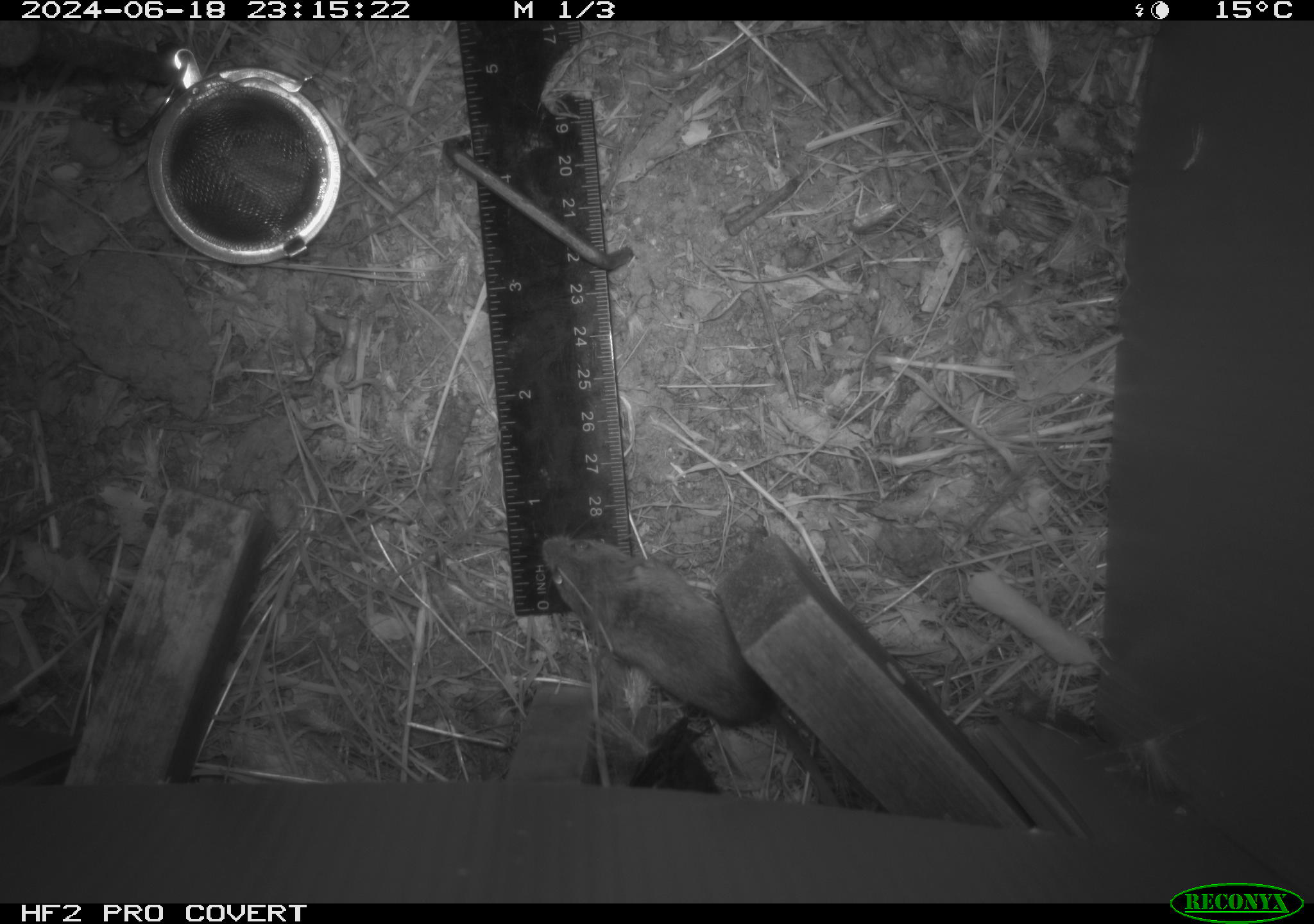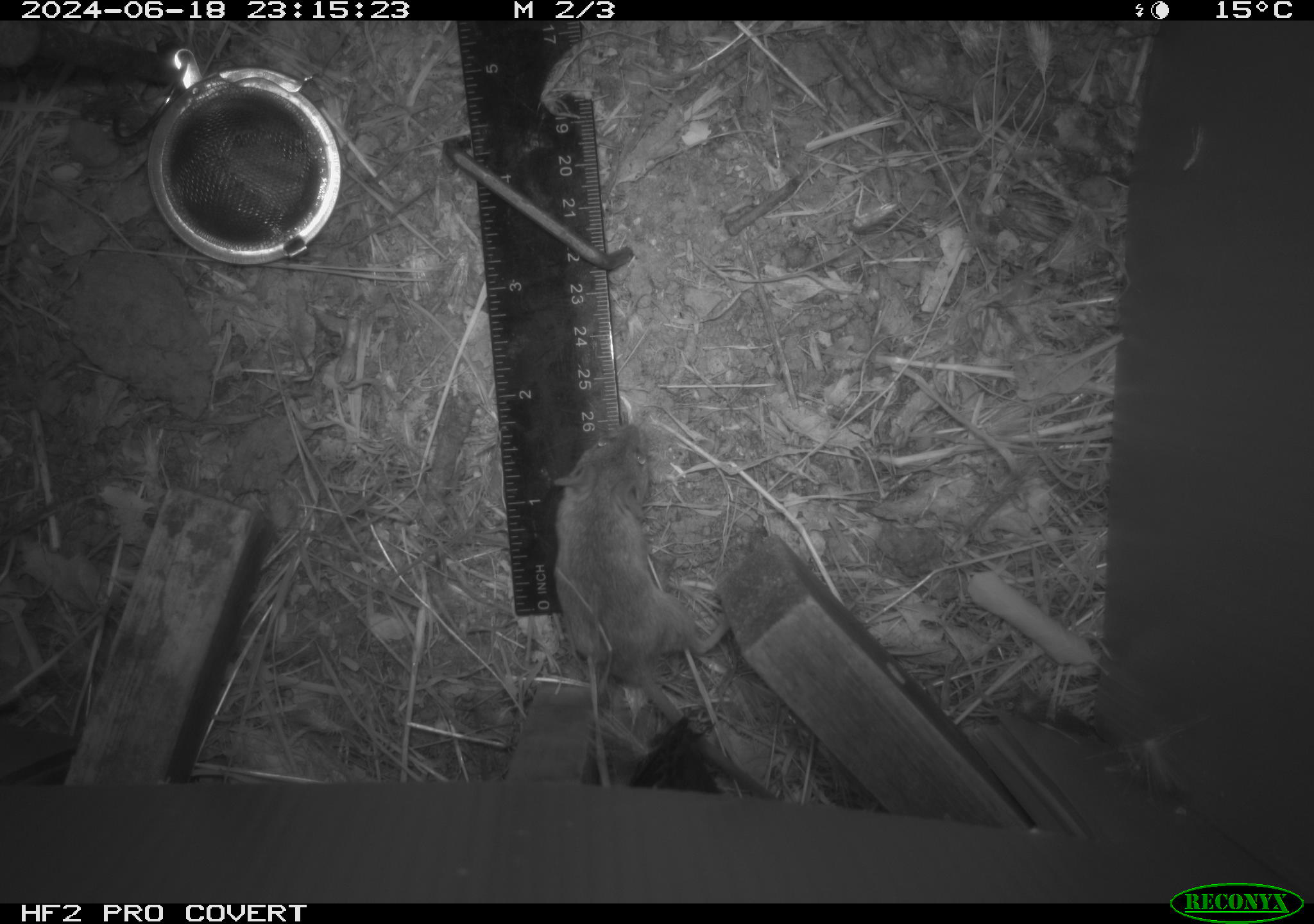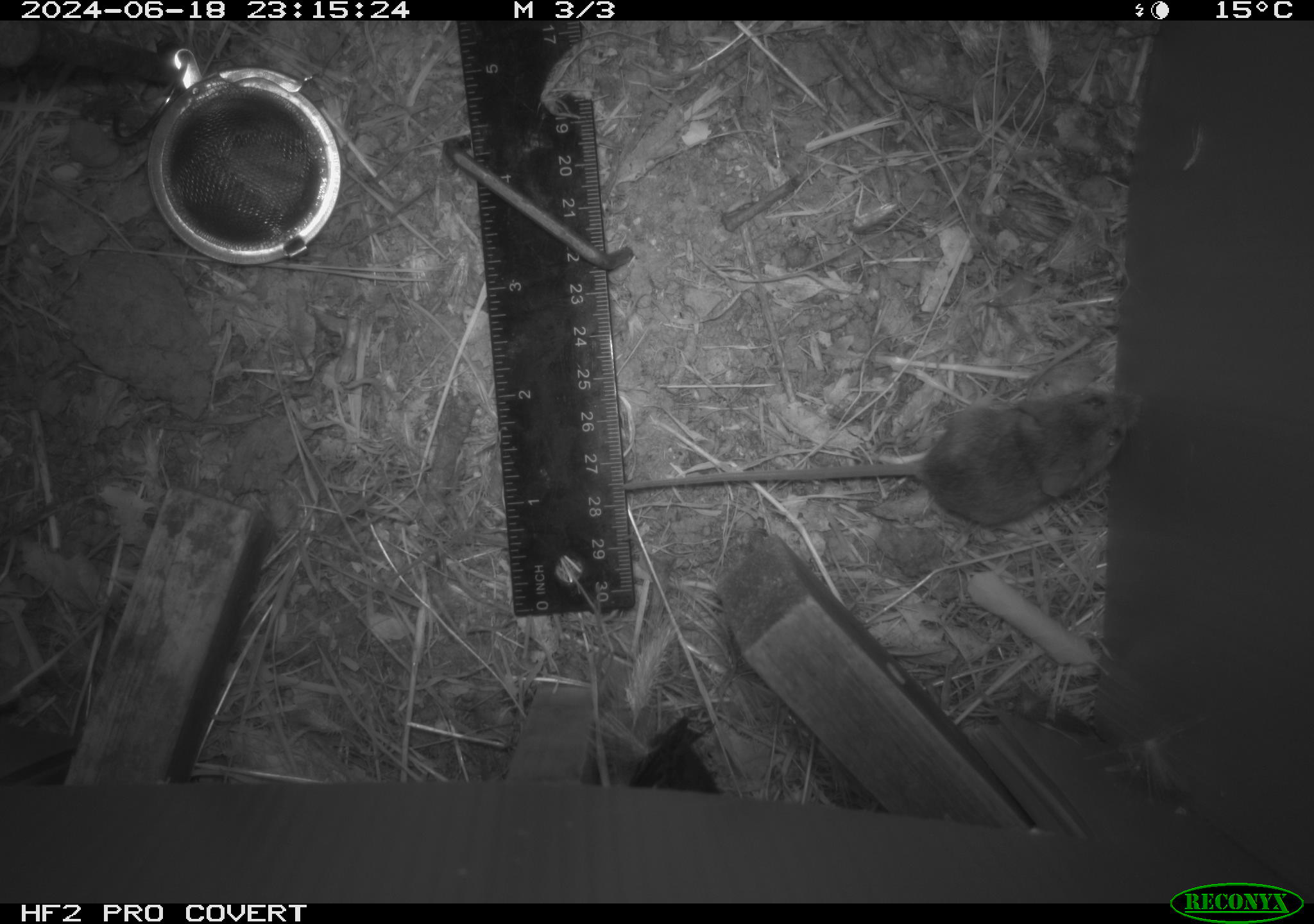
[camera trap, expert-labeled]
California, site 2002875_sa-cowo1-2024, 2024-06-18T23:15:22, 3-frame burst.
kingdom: Animalia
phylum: Chordata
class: Mammalia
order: Rodentia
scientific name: Rodentia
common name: mouse species